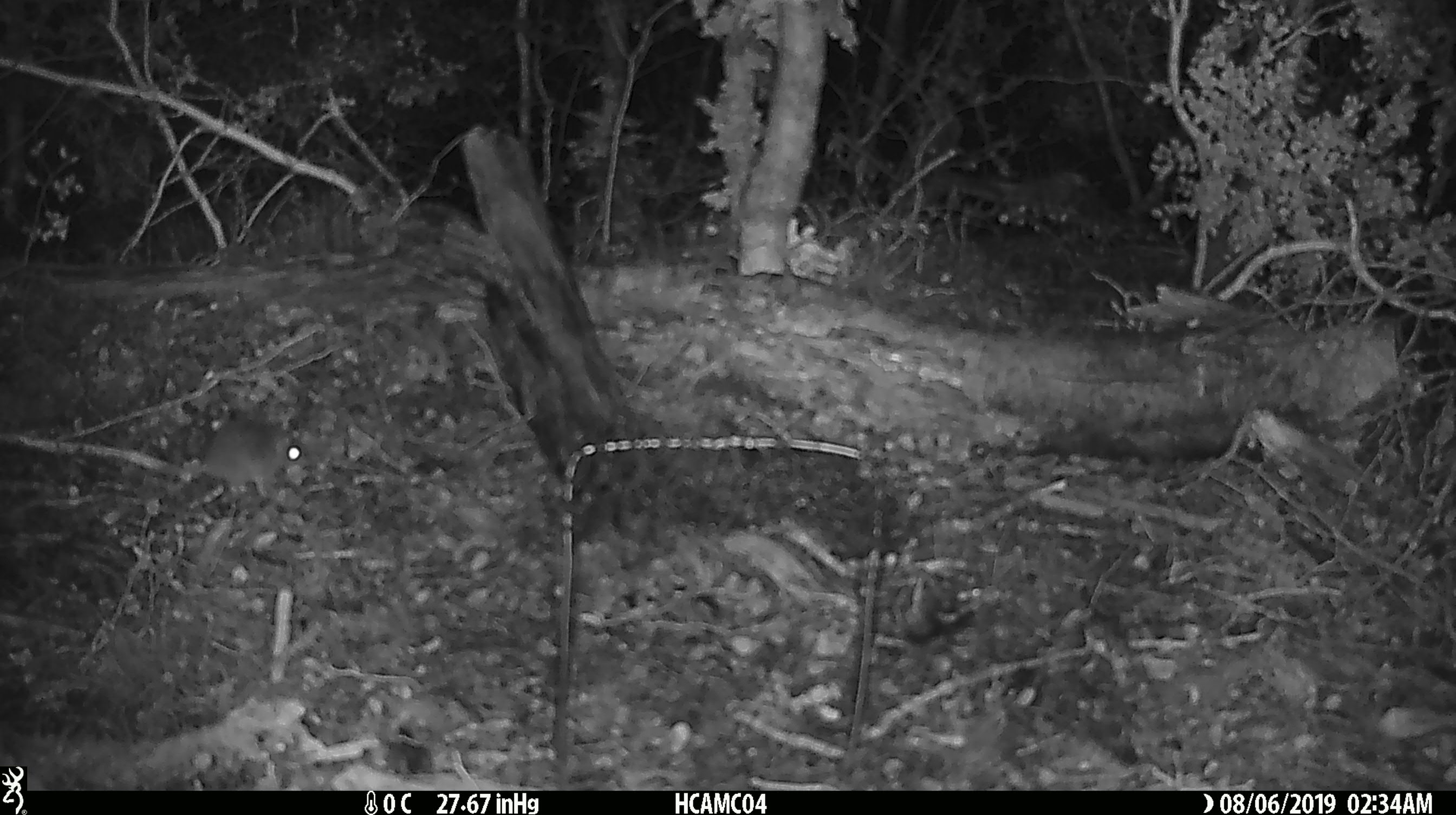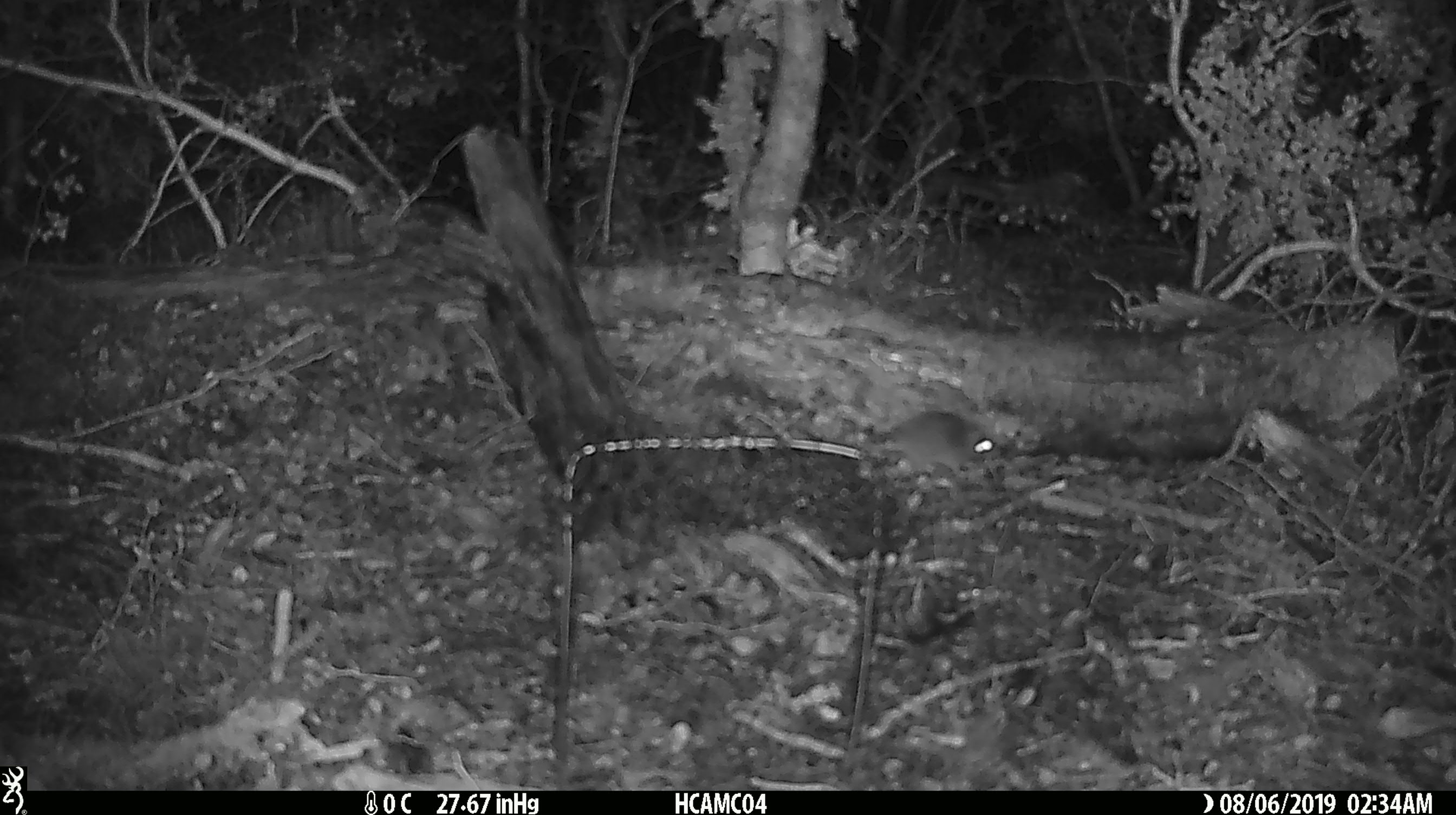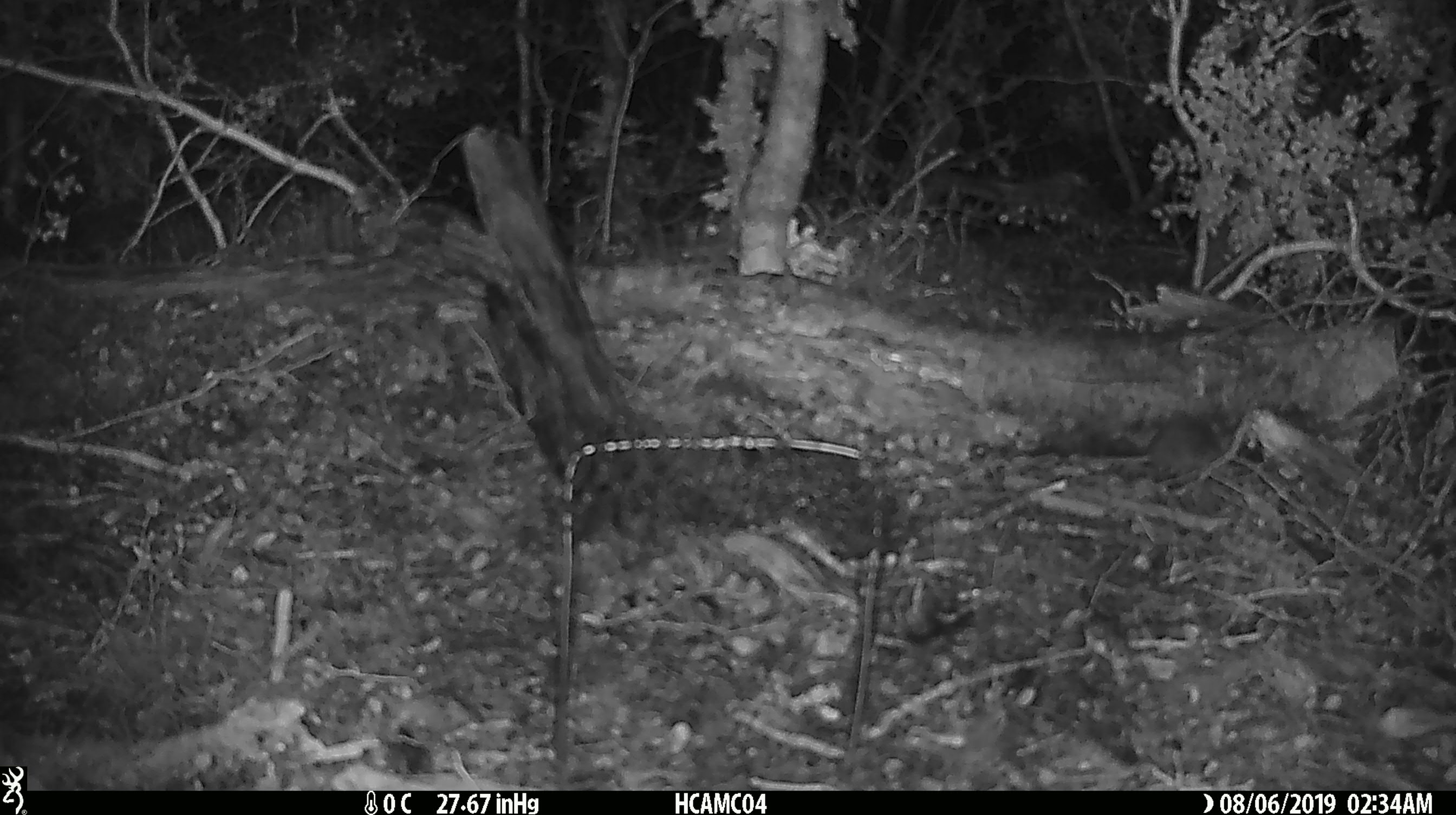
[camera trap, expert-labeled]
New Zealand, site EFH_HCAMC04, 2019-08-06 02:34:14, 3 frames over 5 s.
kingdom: Animalia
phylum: Chordata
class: Mammalia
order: Rodentia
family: Muridae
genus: Mus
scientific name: Mus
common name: mouse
Mouse (Mus).